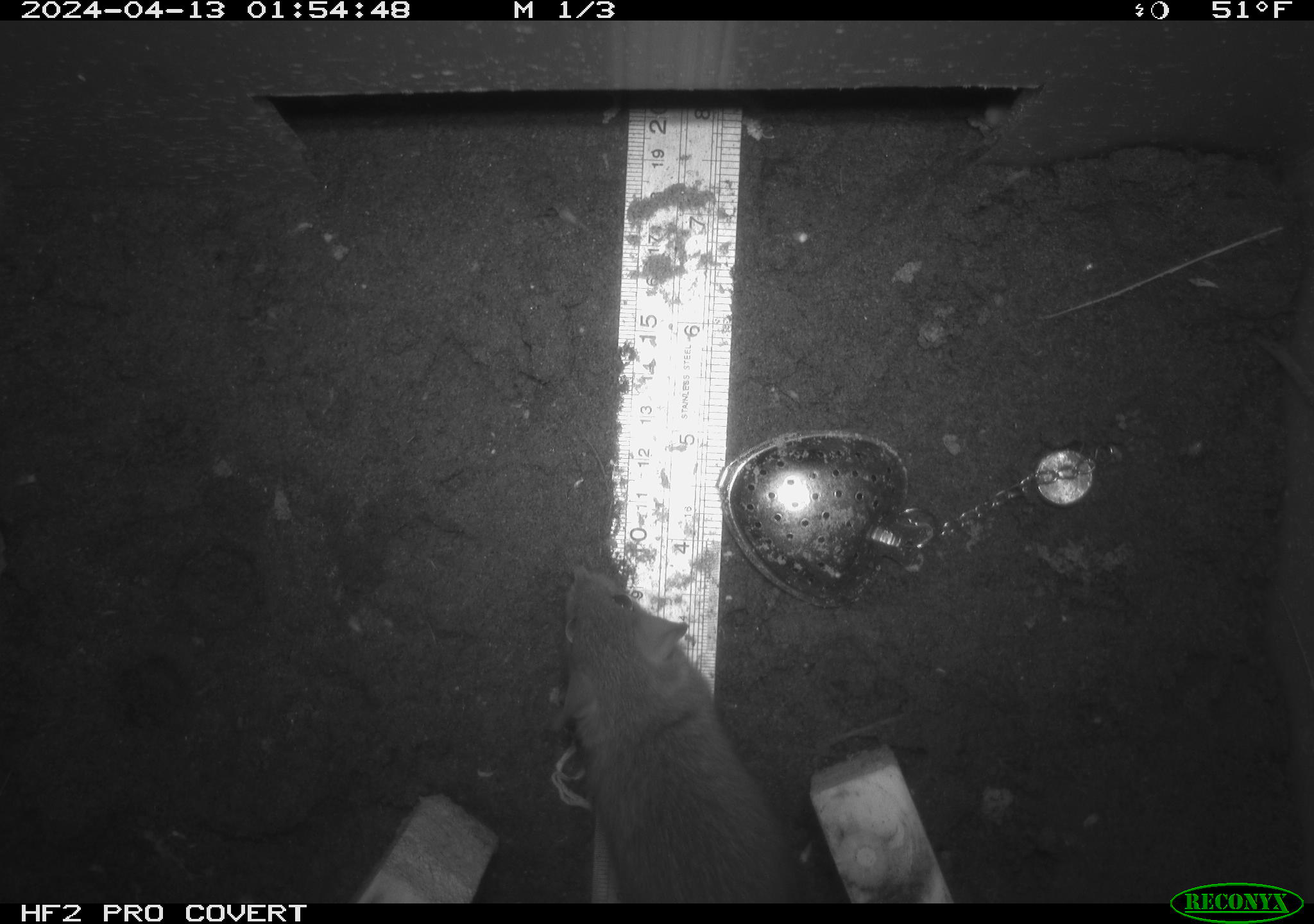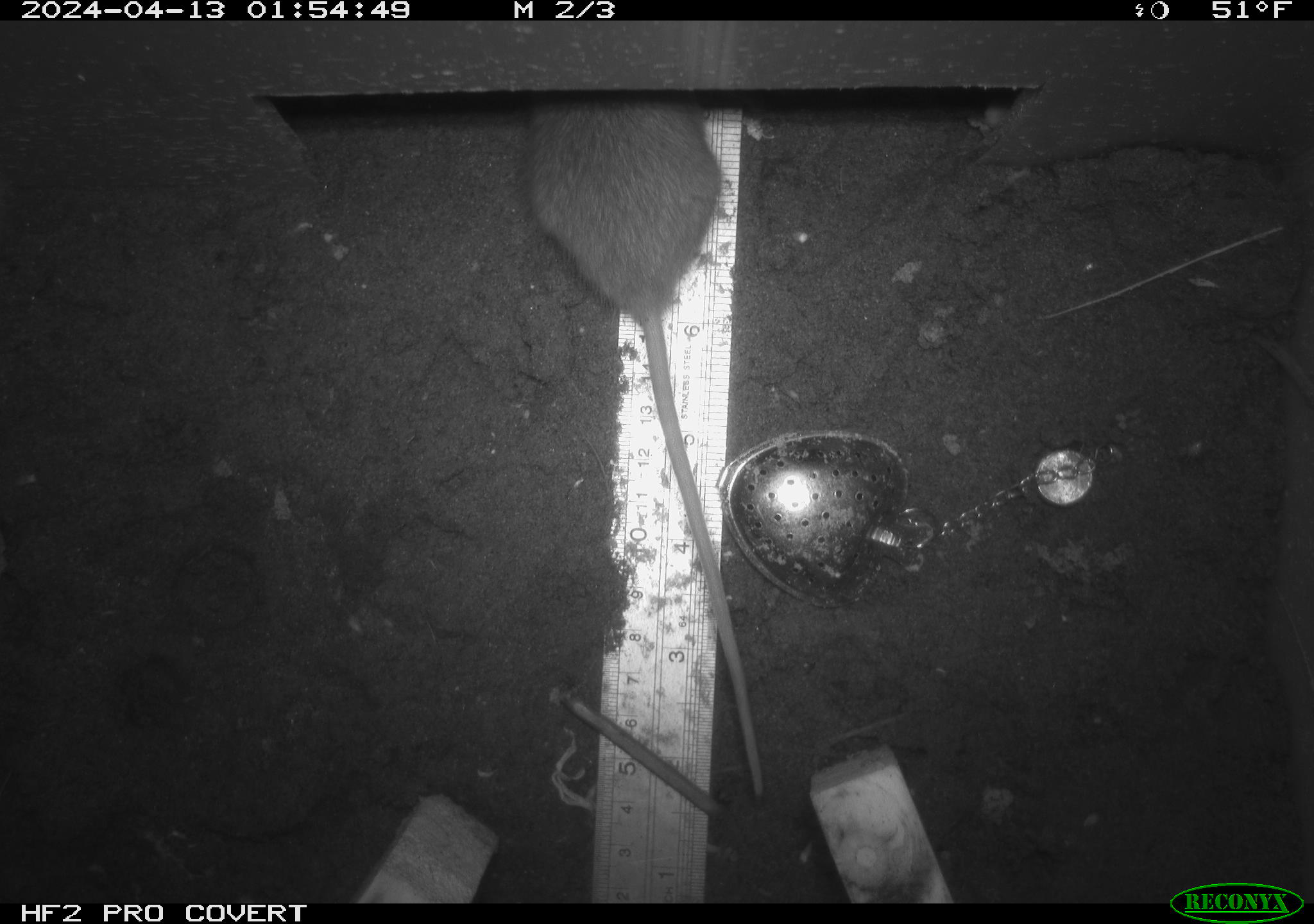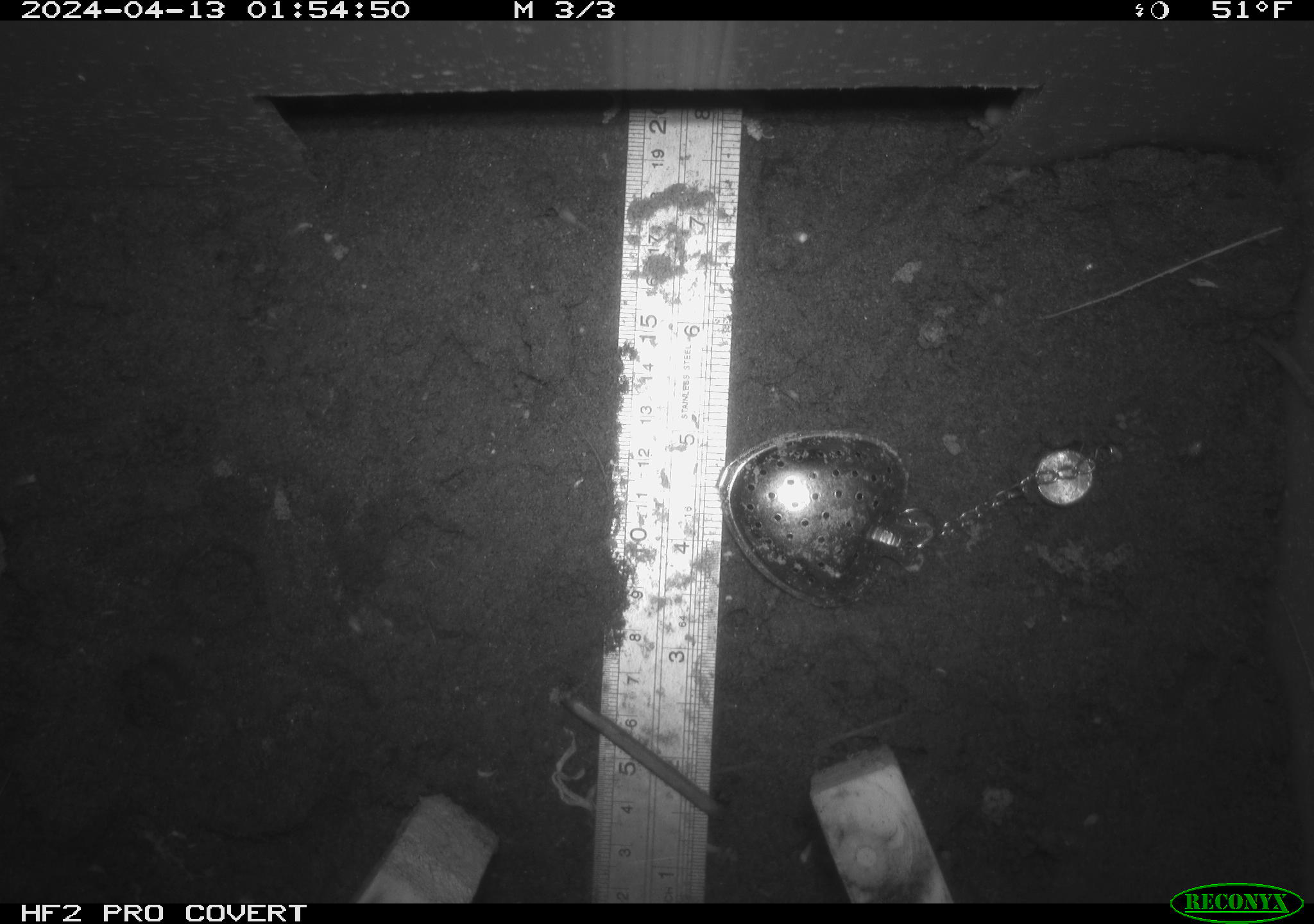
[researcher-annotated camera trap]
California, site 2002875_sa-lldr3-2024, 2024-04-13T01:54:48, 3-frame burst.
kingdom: Animalia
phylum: Chordata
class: Mammalia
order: Rodentia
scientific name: Rodentia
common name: rodent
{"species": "rodent (Rodentia)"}